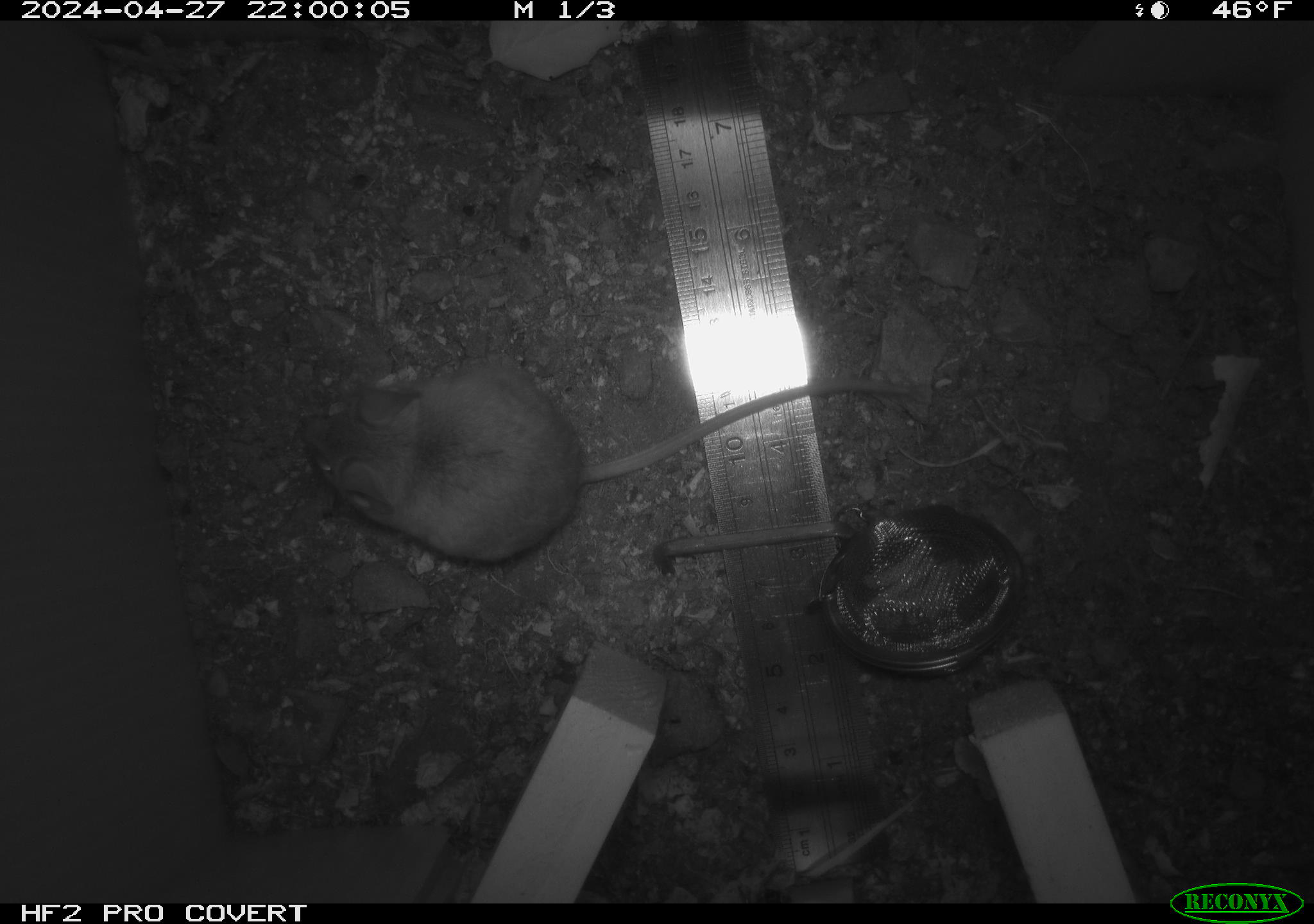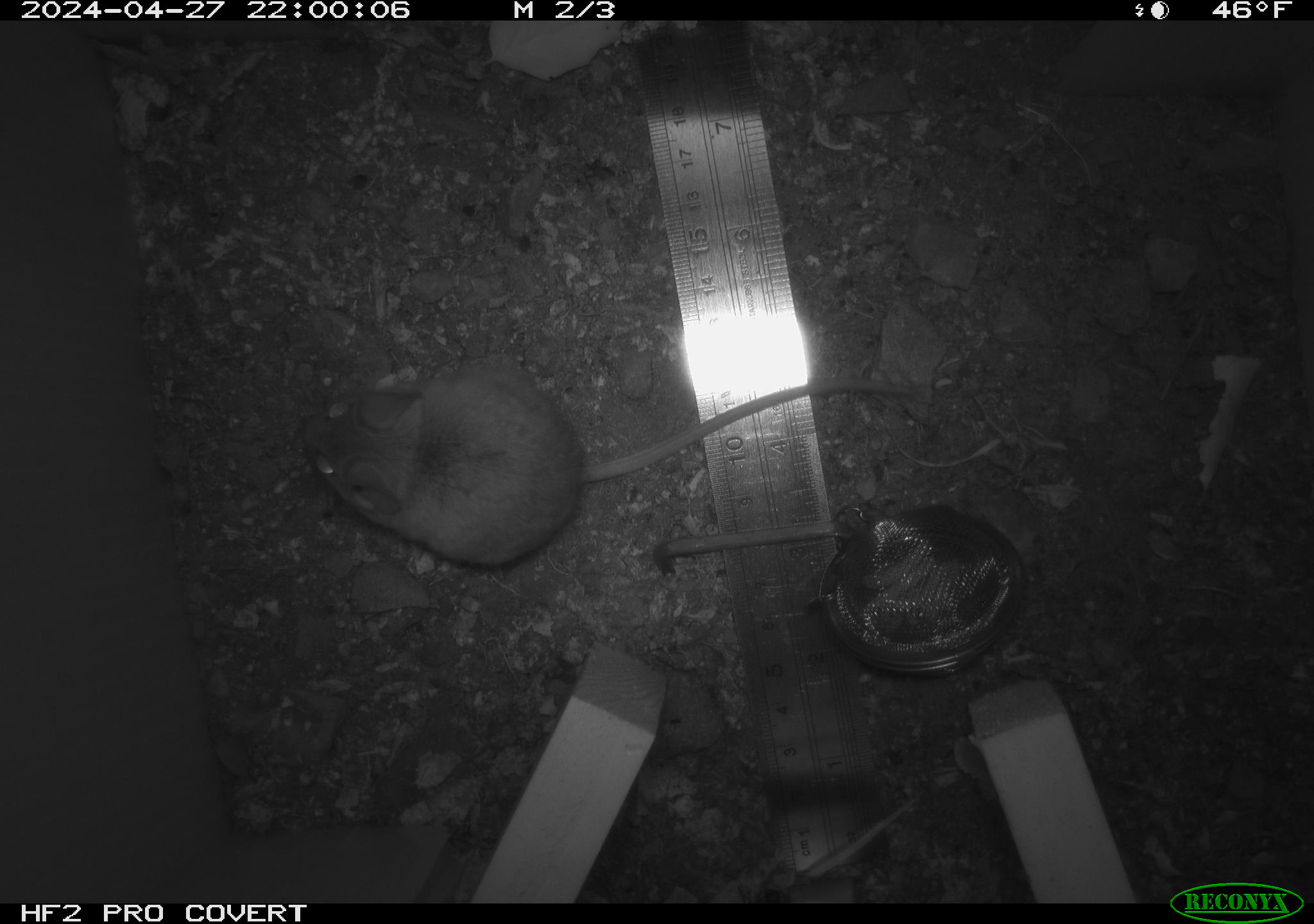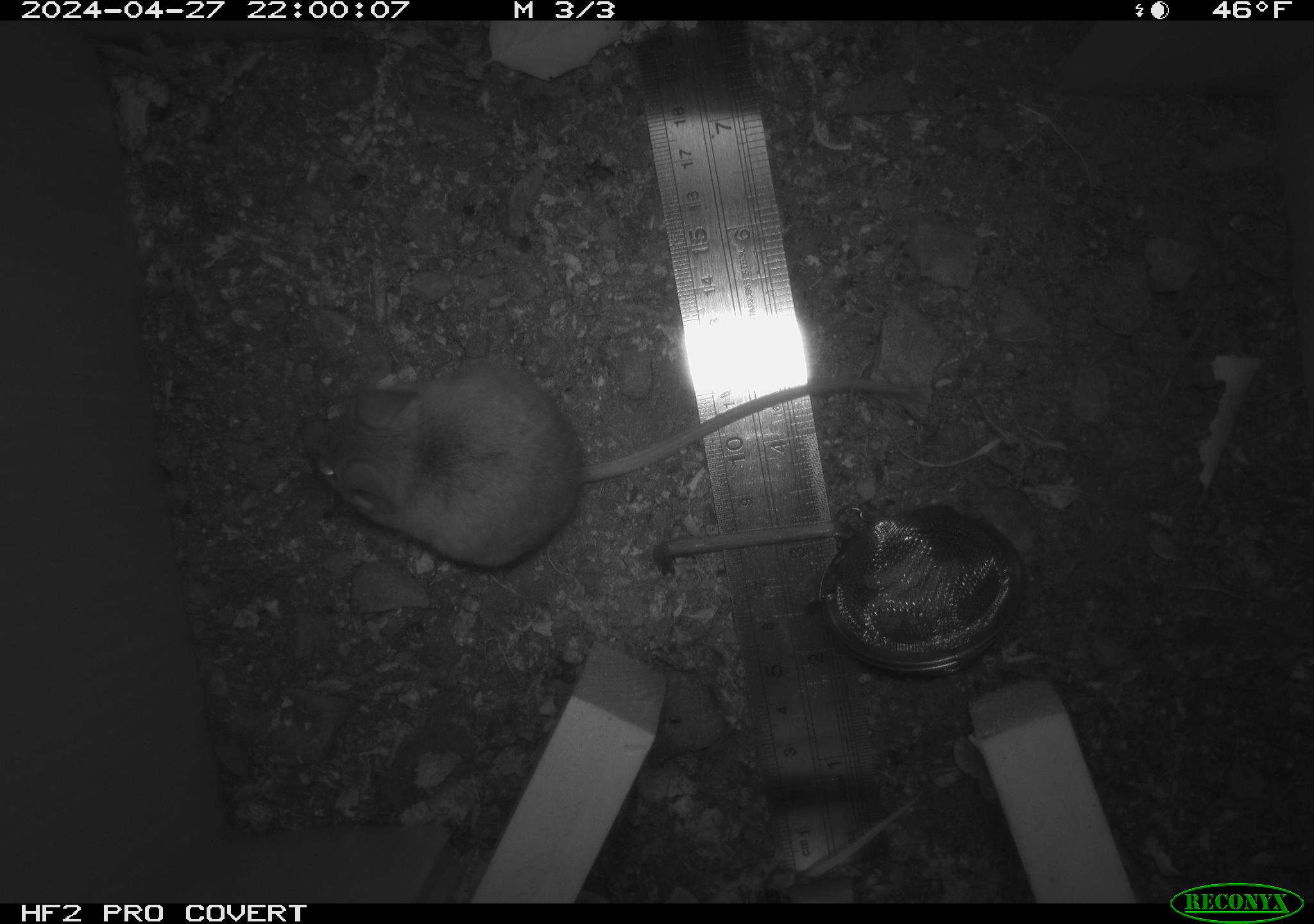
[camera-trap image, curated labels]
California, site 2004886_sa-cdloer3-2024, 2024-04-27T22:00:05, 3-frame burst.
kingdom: Animalia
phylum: Chordata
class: Mammalia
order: Rodentia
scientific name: Rodentia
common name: mouse species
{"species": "mouse species (Rodentia)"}